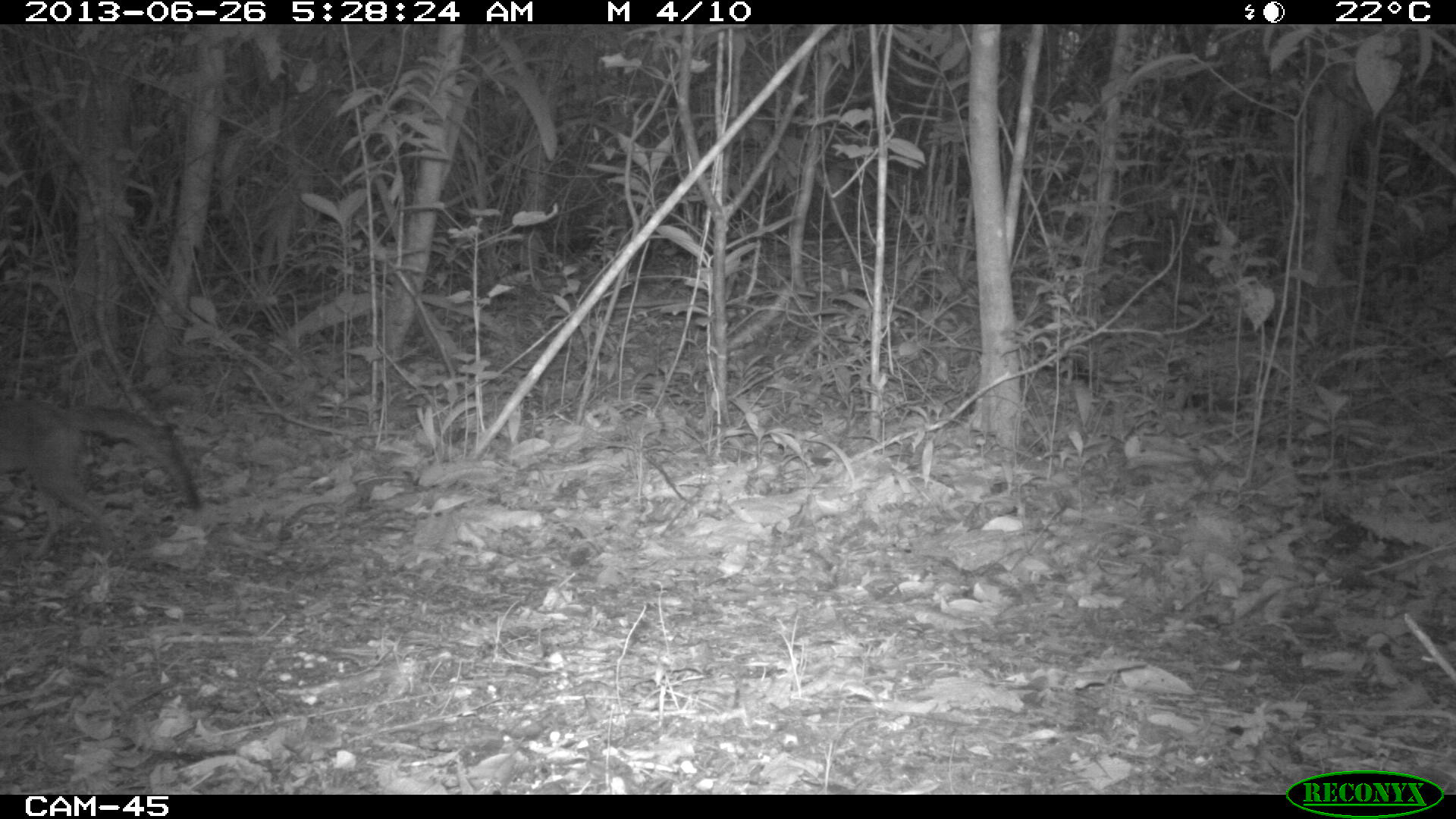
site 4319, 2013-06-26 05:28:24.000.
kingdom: Animalia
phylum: Chordata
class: Mammalia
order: Carnivora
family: Canidae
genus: Urocyon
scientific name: Urocyon cinereoargenteus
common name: gray fox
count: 1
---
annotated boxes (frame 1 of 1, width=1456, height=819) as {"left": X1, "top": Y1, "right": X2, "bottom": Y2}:
urocyon cinereoargenteus: {"left": 0, "top": 396, "right": 204, "bottom": 557}